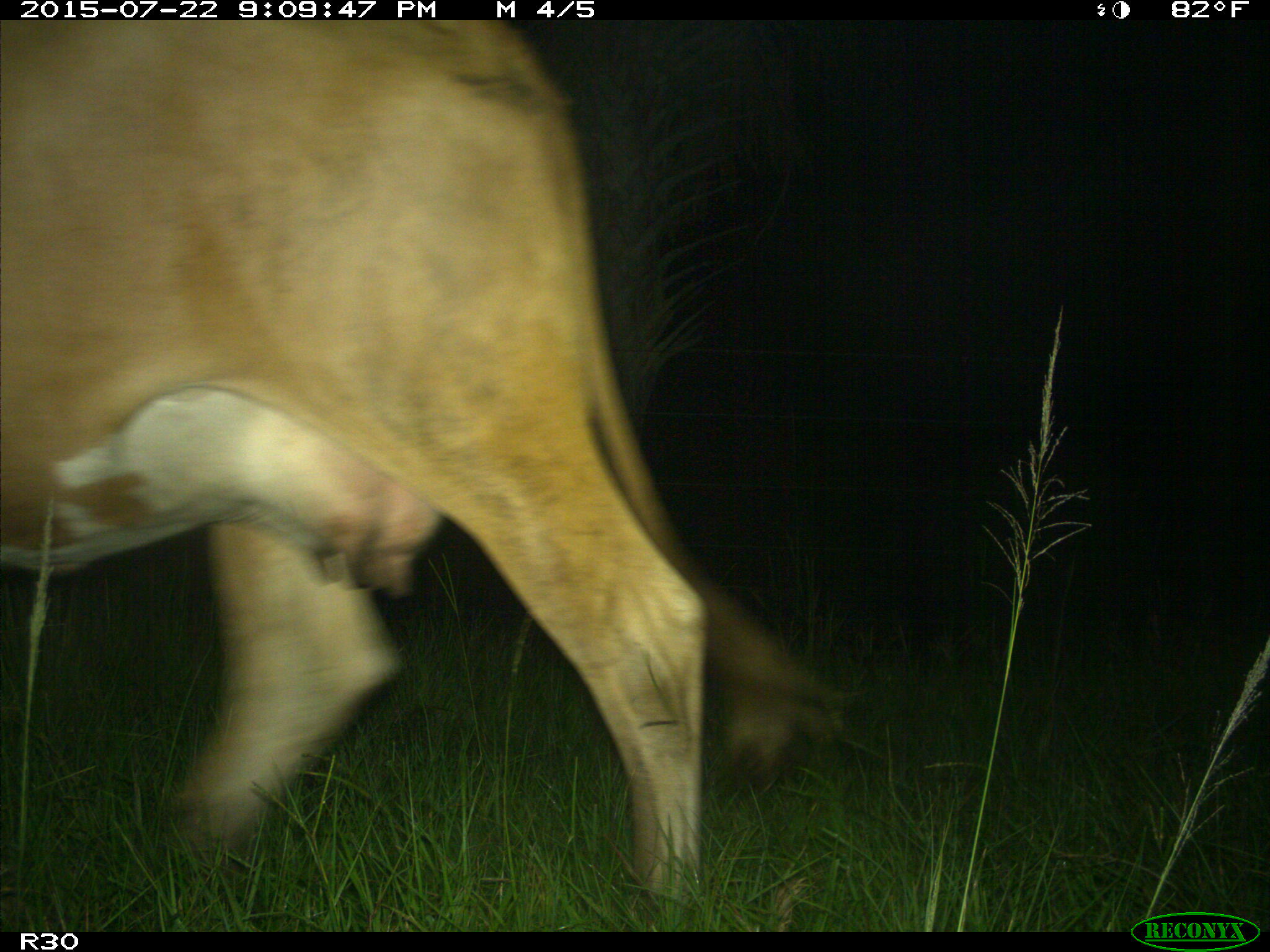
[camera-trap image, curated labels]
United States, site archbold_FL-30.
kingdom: Animalia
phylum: Chordata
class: Mammalia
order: Artiodactyla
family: Bovidae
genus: Bos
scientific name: Bos taurus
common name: domestic cow